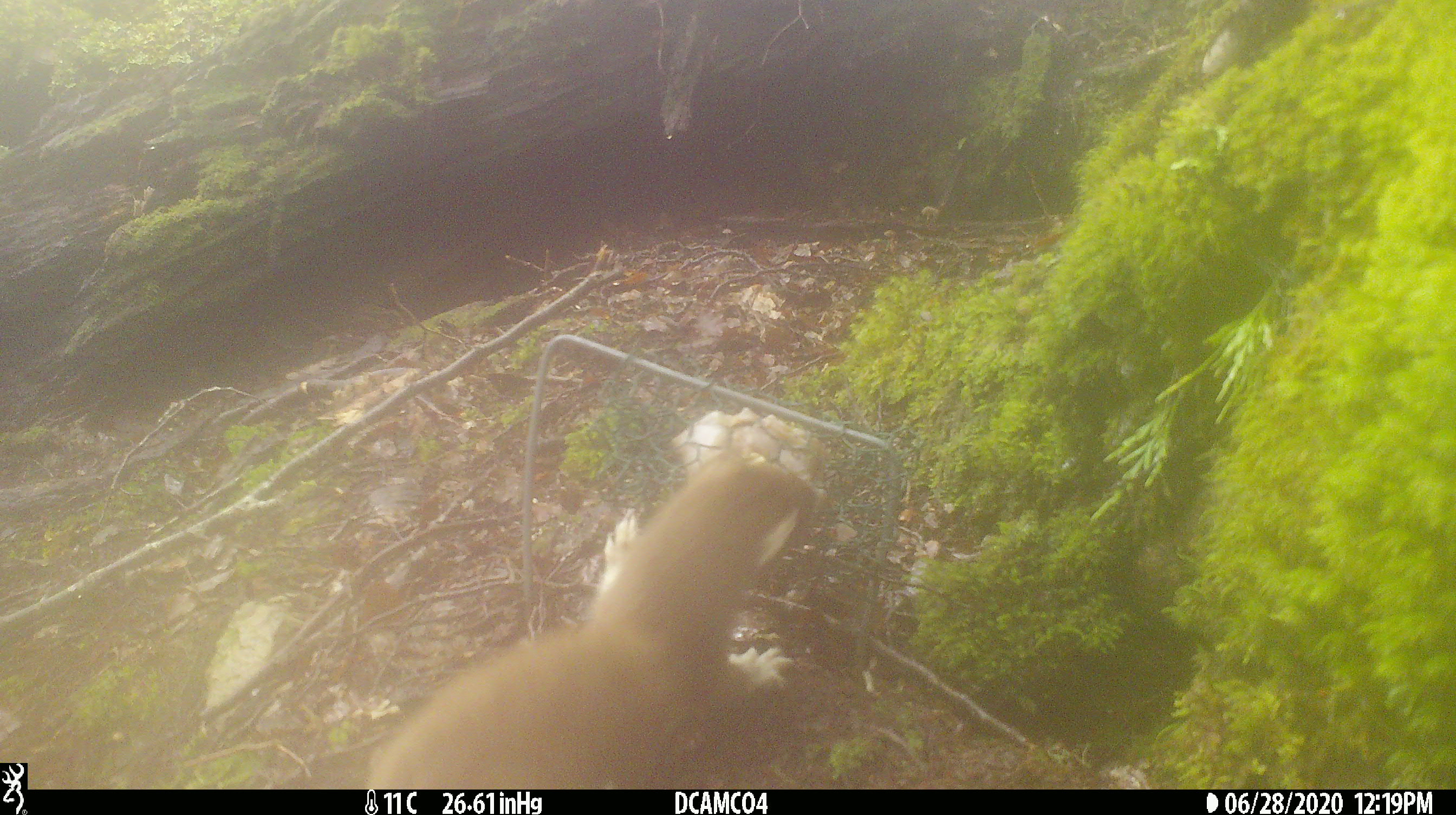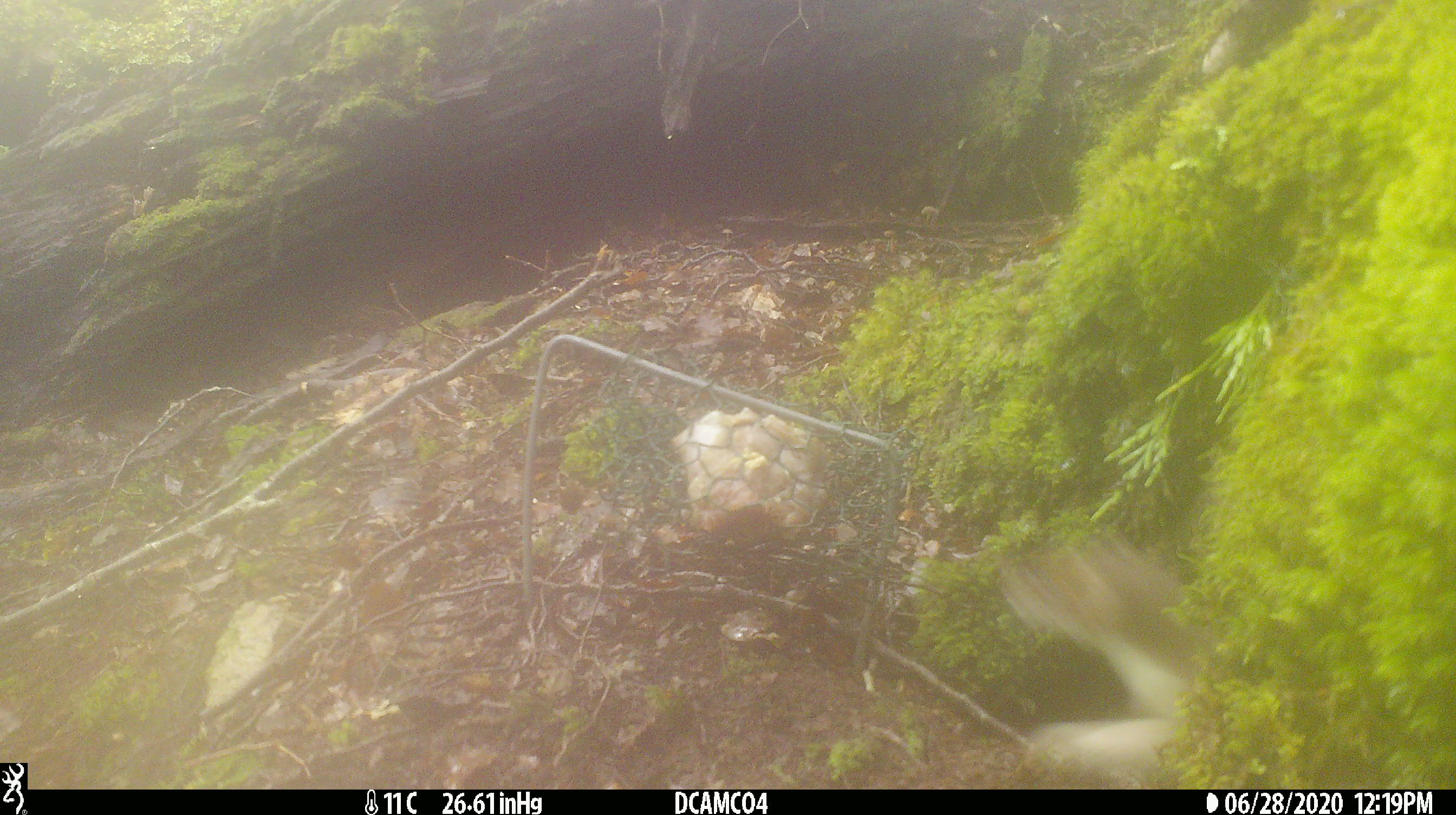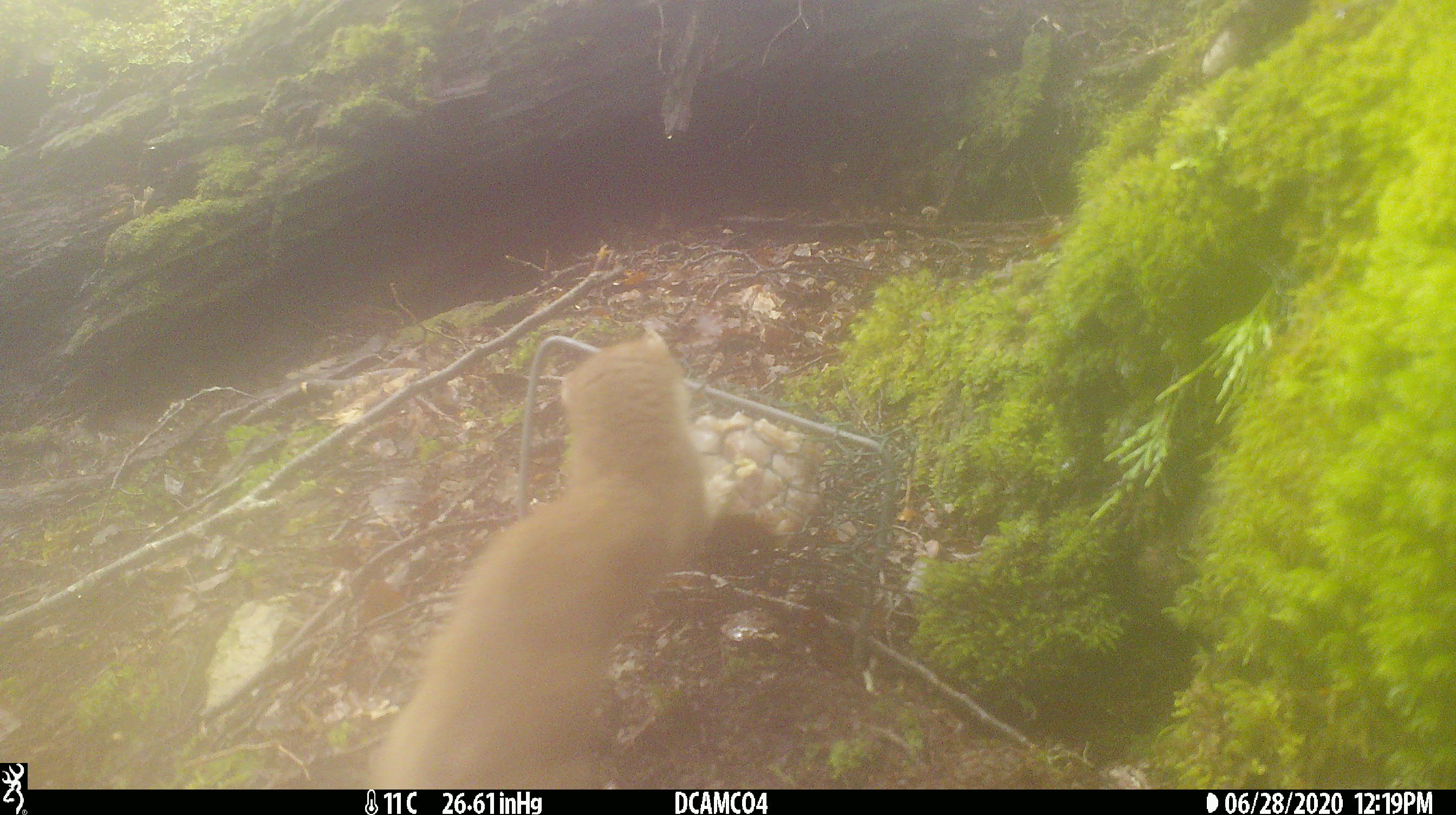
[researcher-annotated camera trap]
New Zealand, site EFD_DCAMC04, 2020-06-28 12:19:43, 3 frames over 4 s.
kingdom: Animalia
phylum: Chordata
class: Mammalia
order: Carnivora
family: Mustelidae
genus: Mustela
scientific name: Mustela erminea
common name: stoat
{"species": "stoat (Mustela erminea)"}